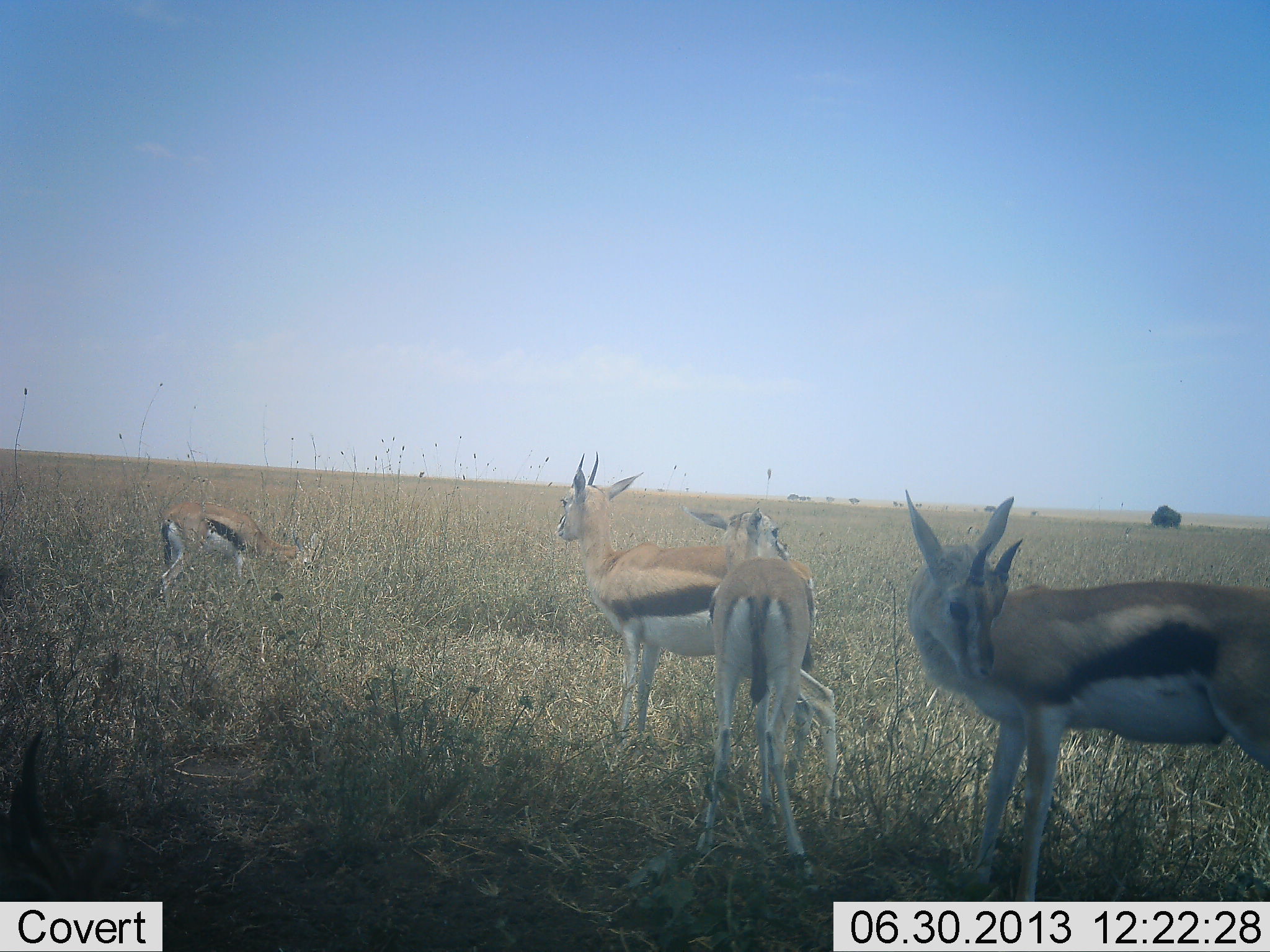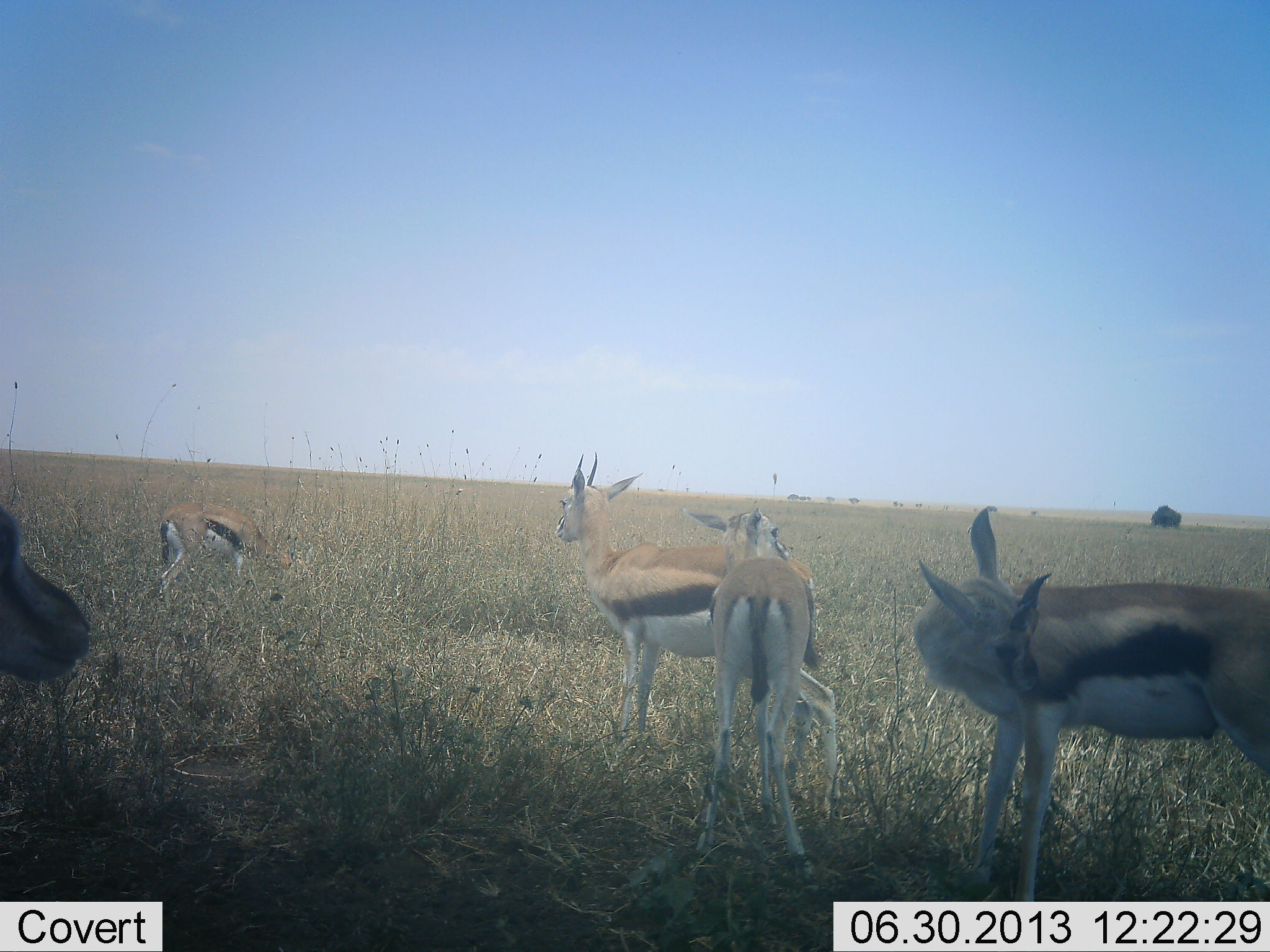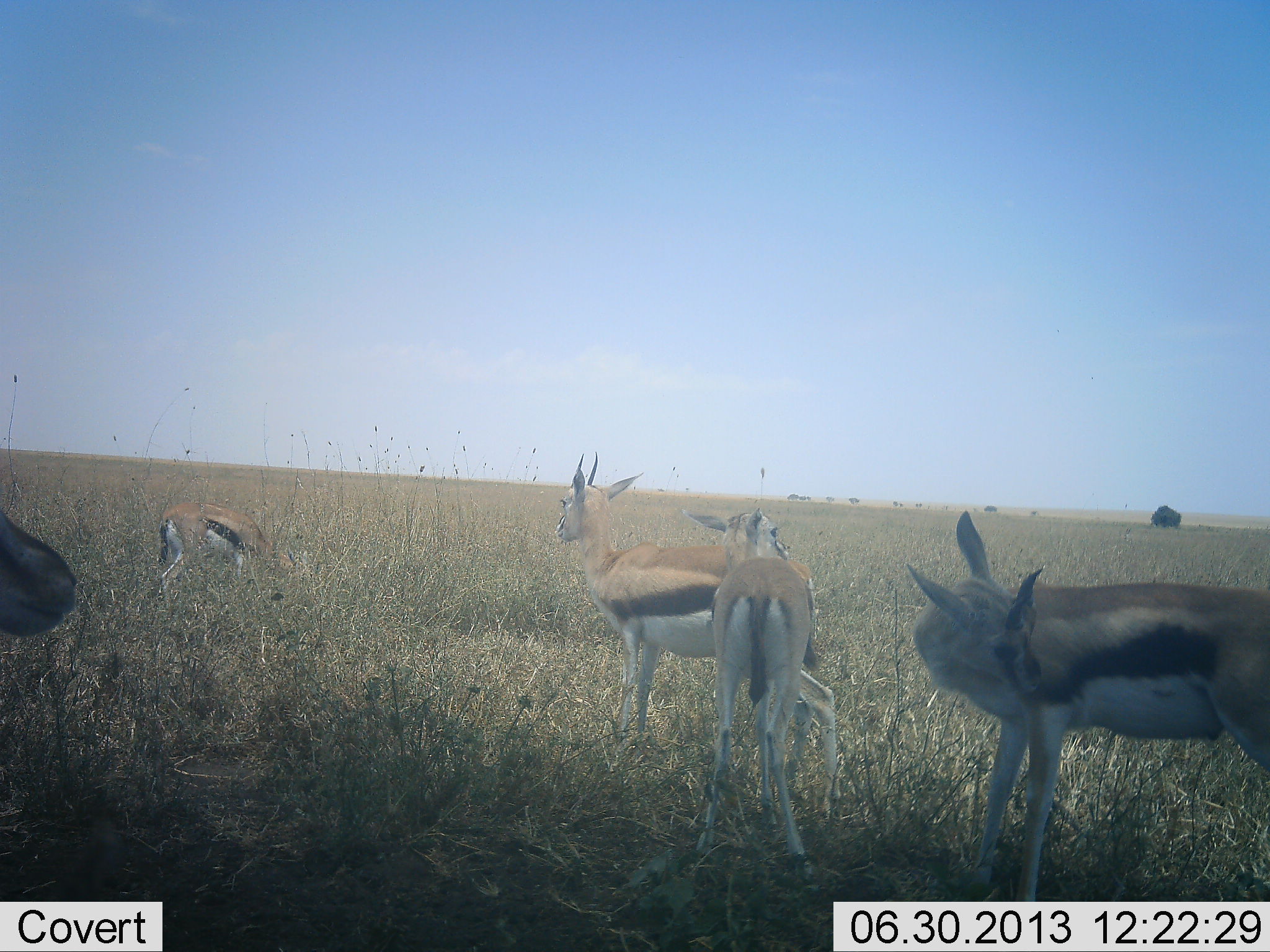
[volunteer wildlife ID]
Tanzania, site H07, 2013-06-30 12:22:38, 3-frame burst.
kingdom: Animalia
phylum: Chordata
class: Mammalia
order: Artiodactyla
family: Bovidae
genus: Eudorcas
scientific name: Eudorcas thomsonii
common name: thomson's gazelle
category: gazellethomsons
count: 5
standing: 90%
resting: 10%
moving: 5%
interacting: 10%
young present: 0%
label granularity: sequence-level